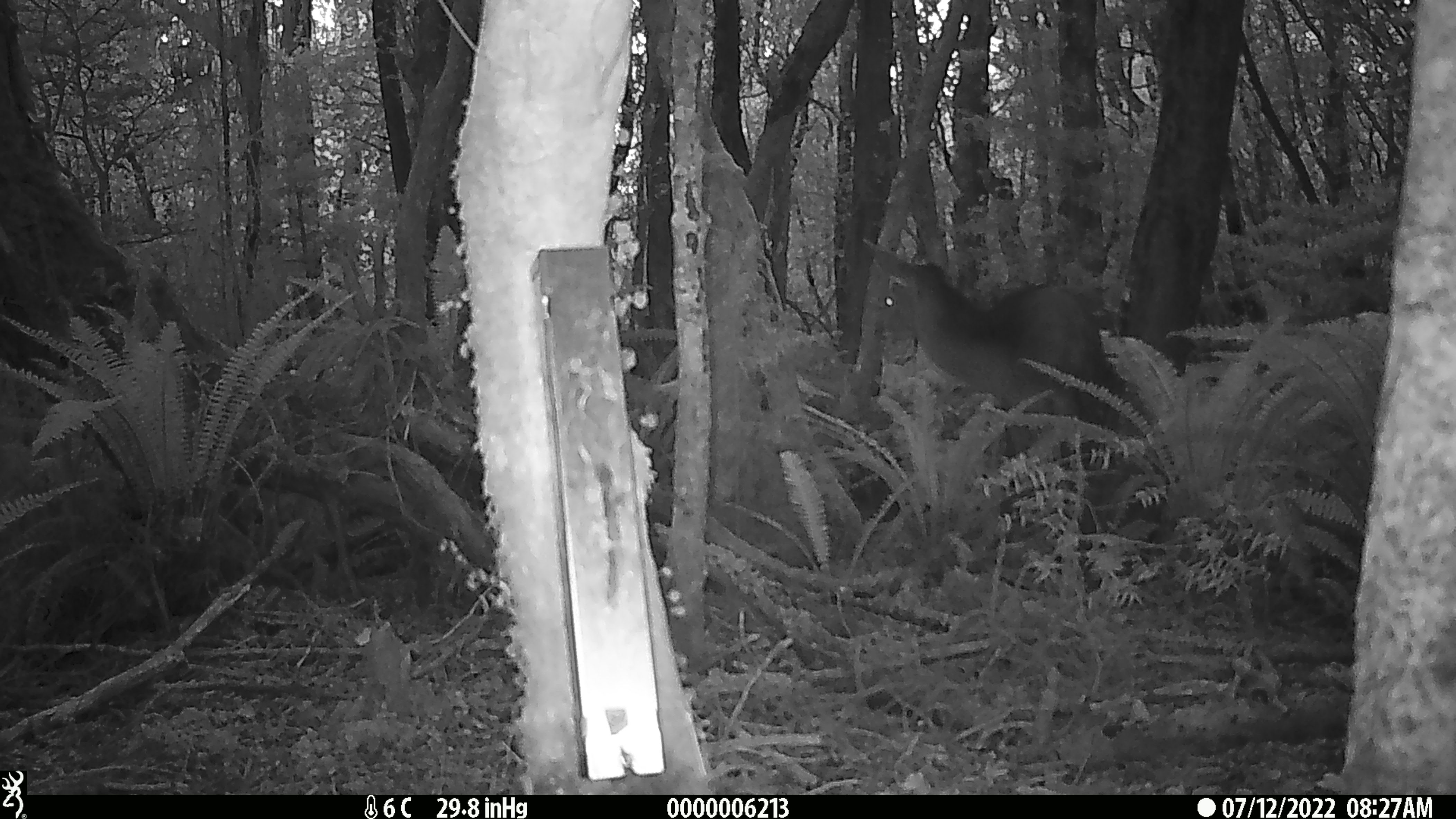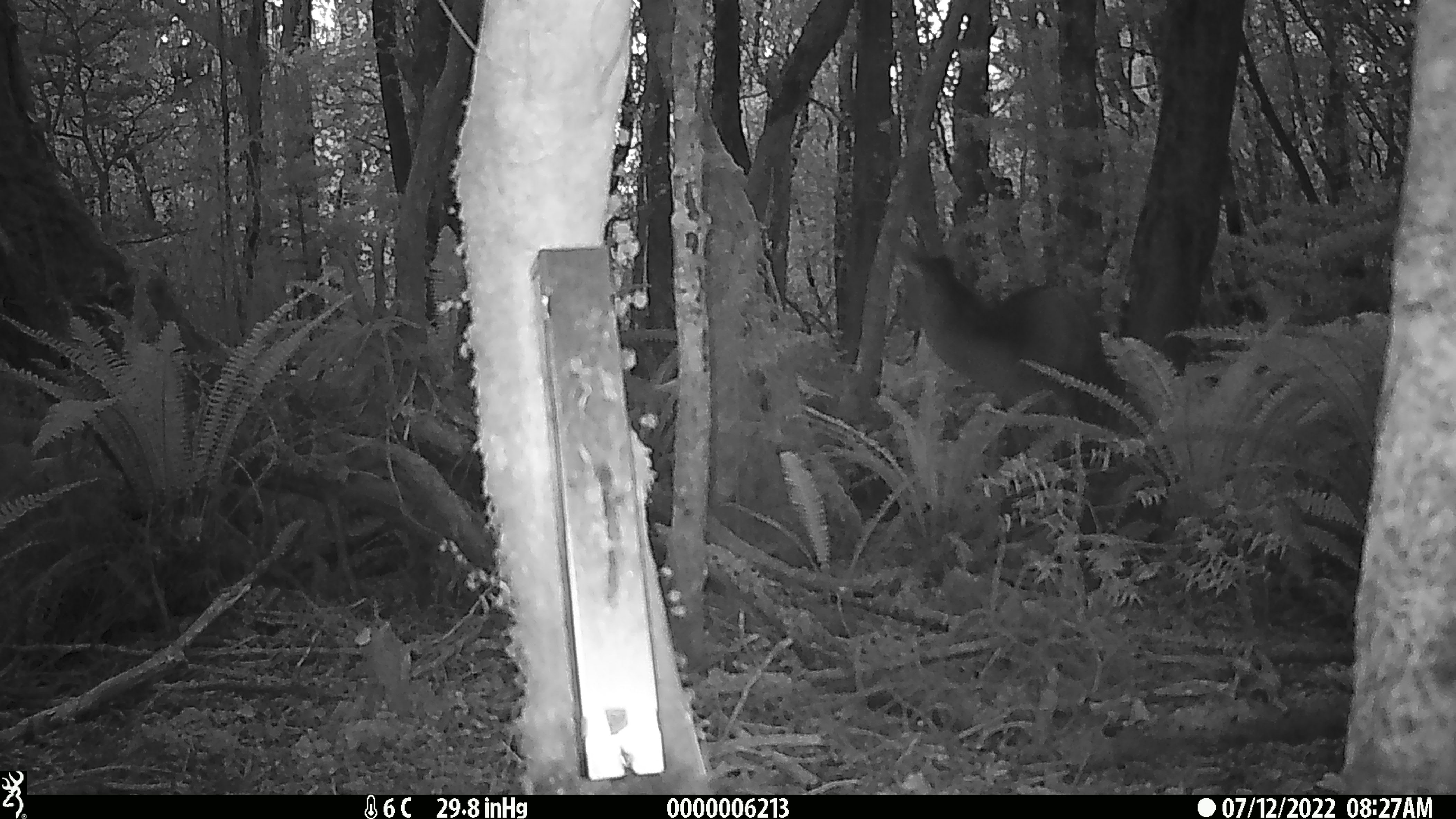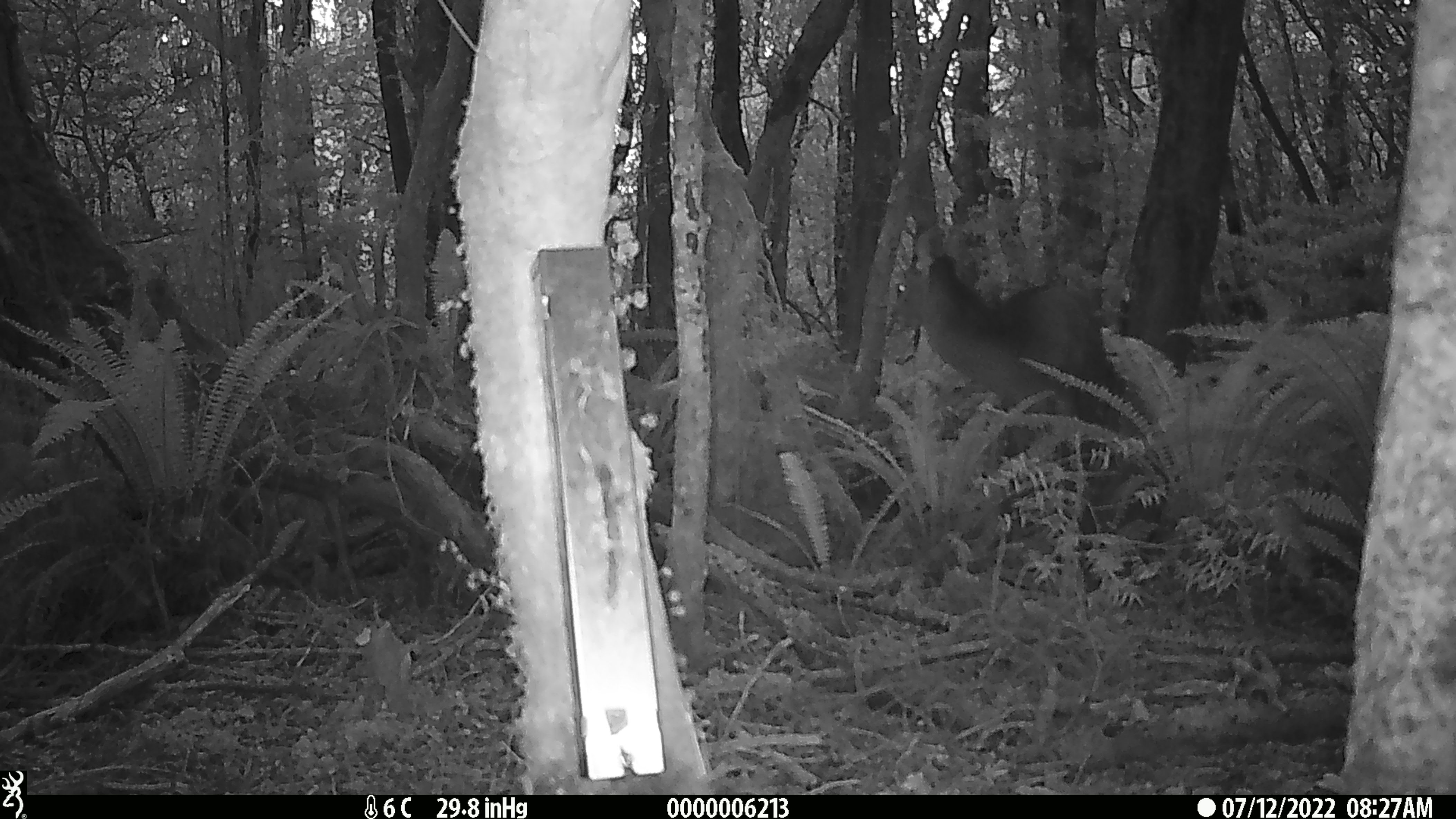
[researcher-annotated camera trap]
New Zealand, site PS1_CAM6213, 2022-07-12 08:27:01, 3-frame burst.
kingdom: Animalia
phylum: Chordata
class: Mammalia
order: Artiodactyla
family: Cervidae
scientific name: Cervidae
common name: deer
Deer (Cervidae).